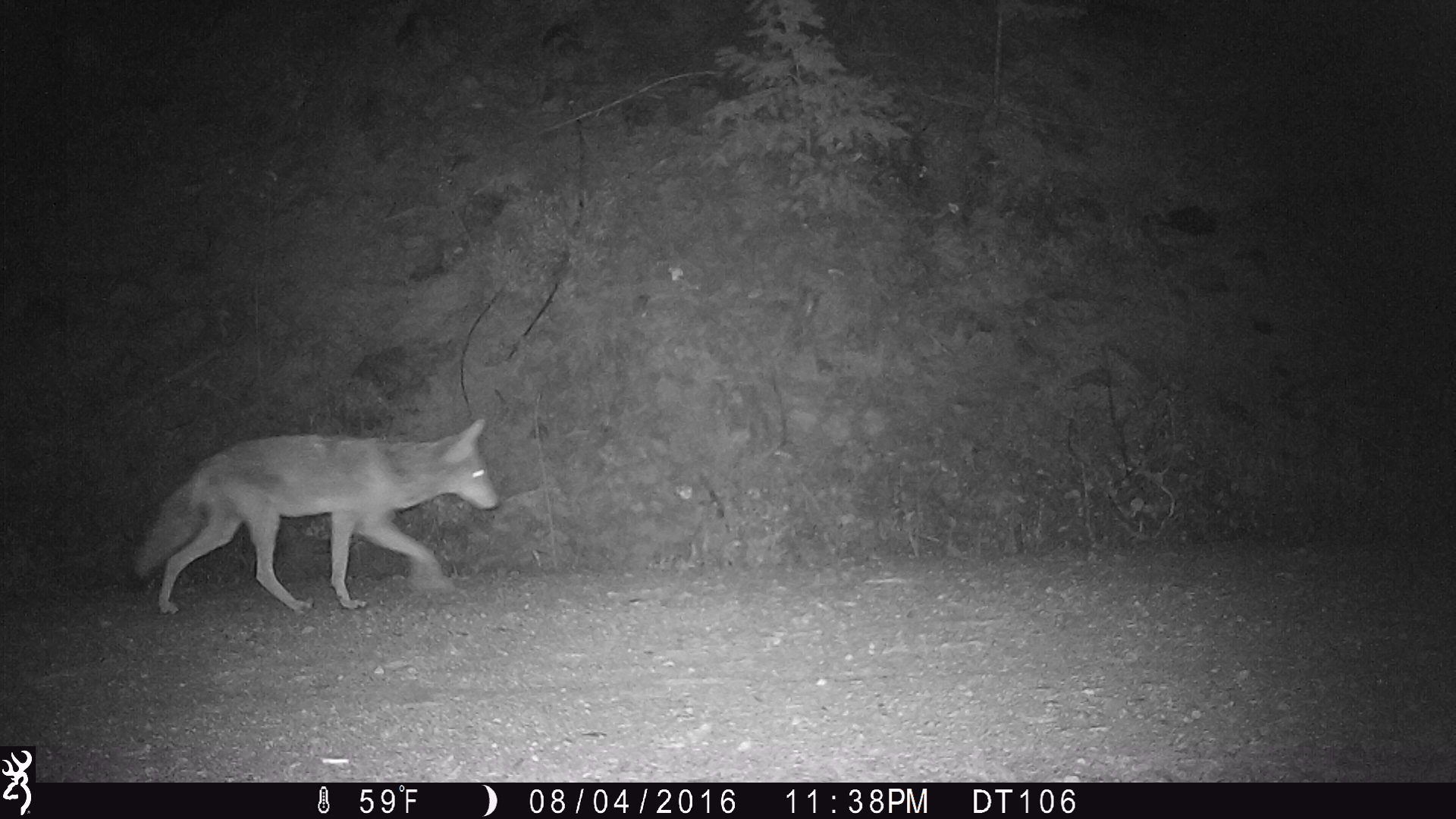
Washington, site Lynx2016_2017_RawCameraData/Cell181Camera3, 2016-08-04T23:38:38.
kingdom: Animalia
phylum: Chordata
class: Mammalia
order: Carnivora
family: Canidae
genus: Canis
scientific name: Canis latrans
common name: coyote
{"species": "Canis latrans (coyote)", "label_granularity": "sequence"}